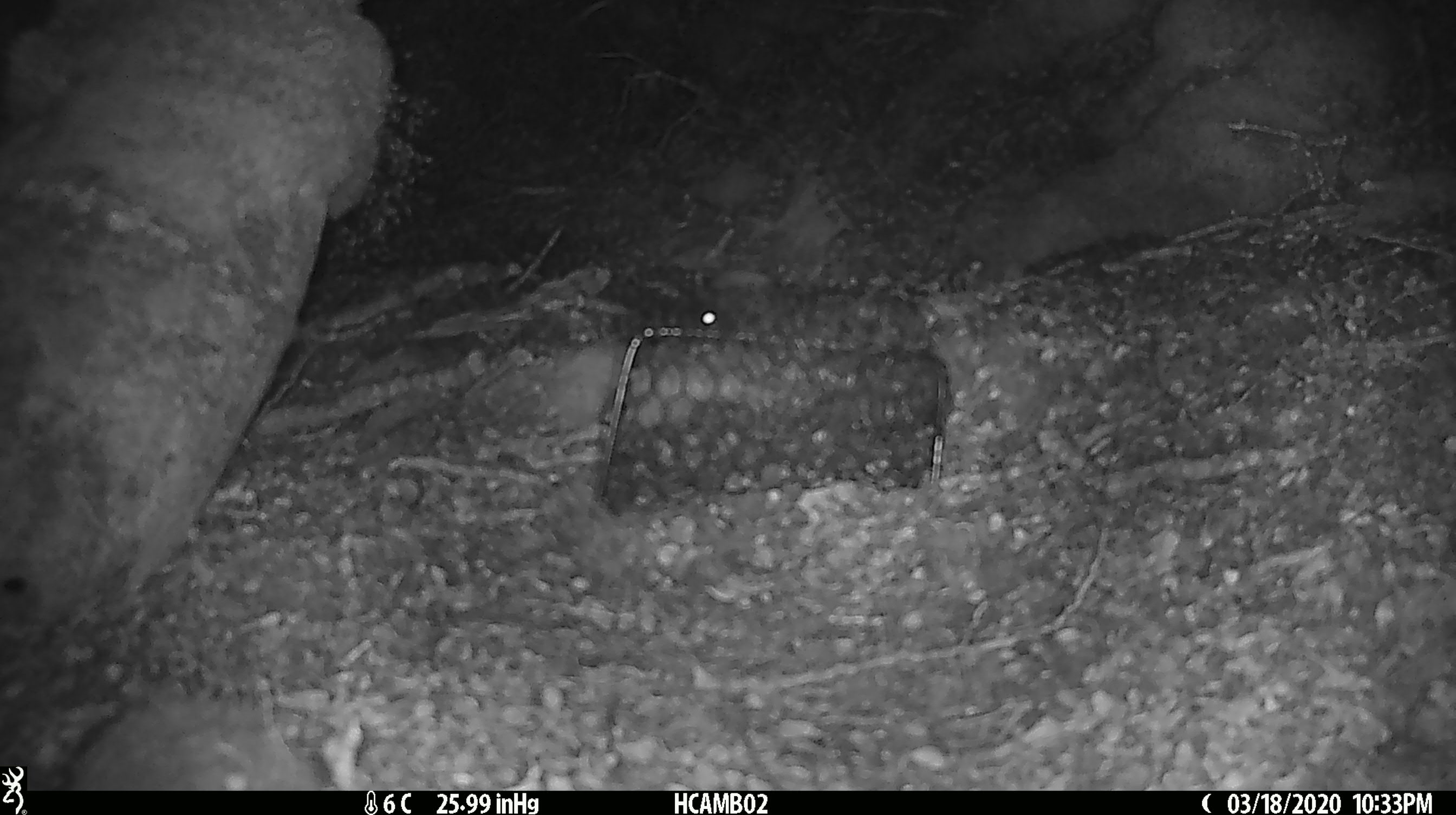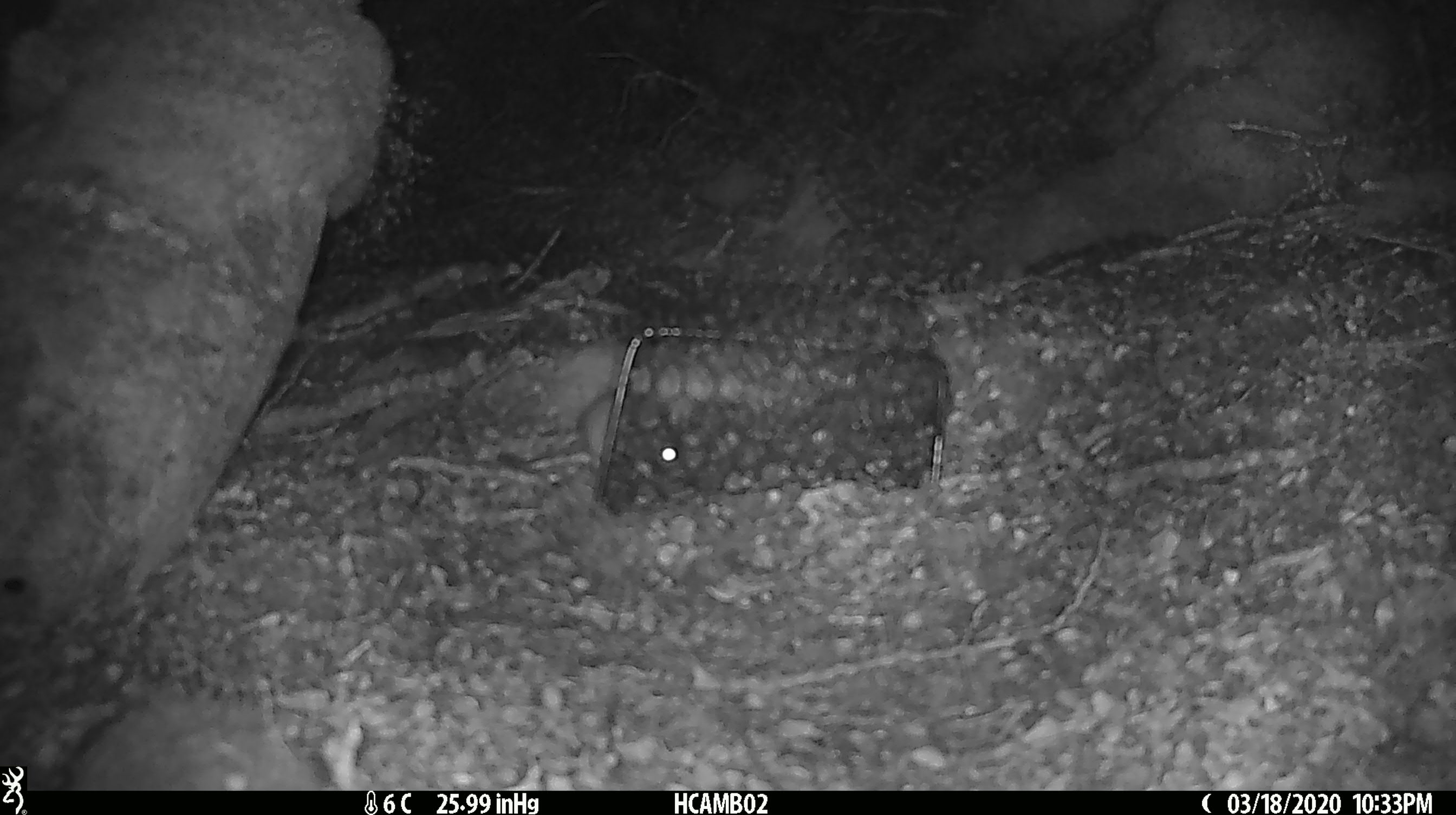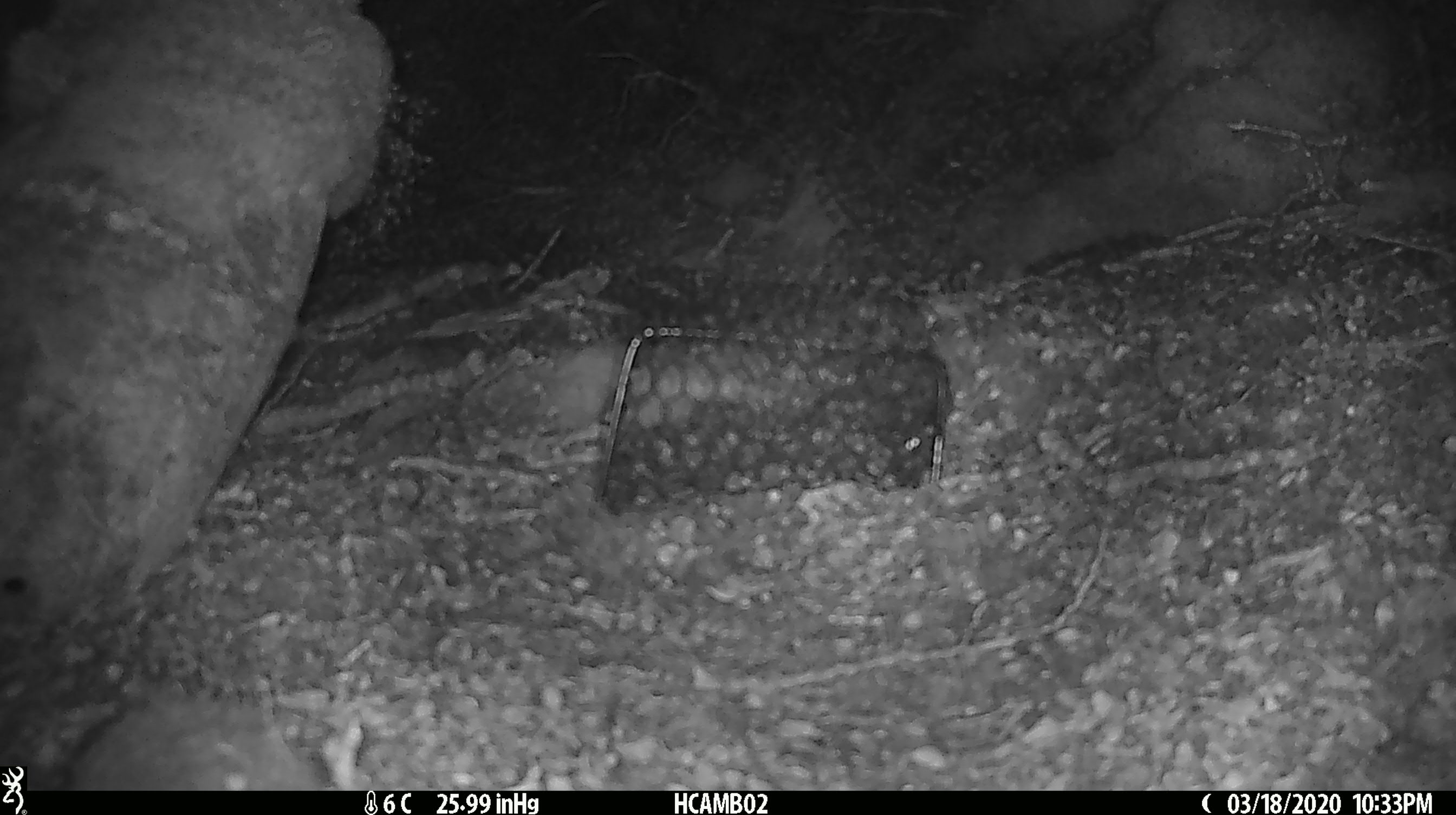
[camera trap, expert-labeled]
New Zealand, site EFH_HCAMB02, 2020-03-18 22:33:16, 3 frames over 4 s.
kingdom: Animalia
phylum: Chordata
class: Mammalia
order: Rodentia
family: Muridae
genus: Mus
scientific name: Mus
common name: mouse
Mouse (Mus).